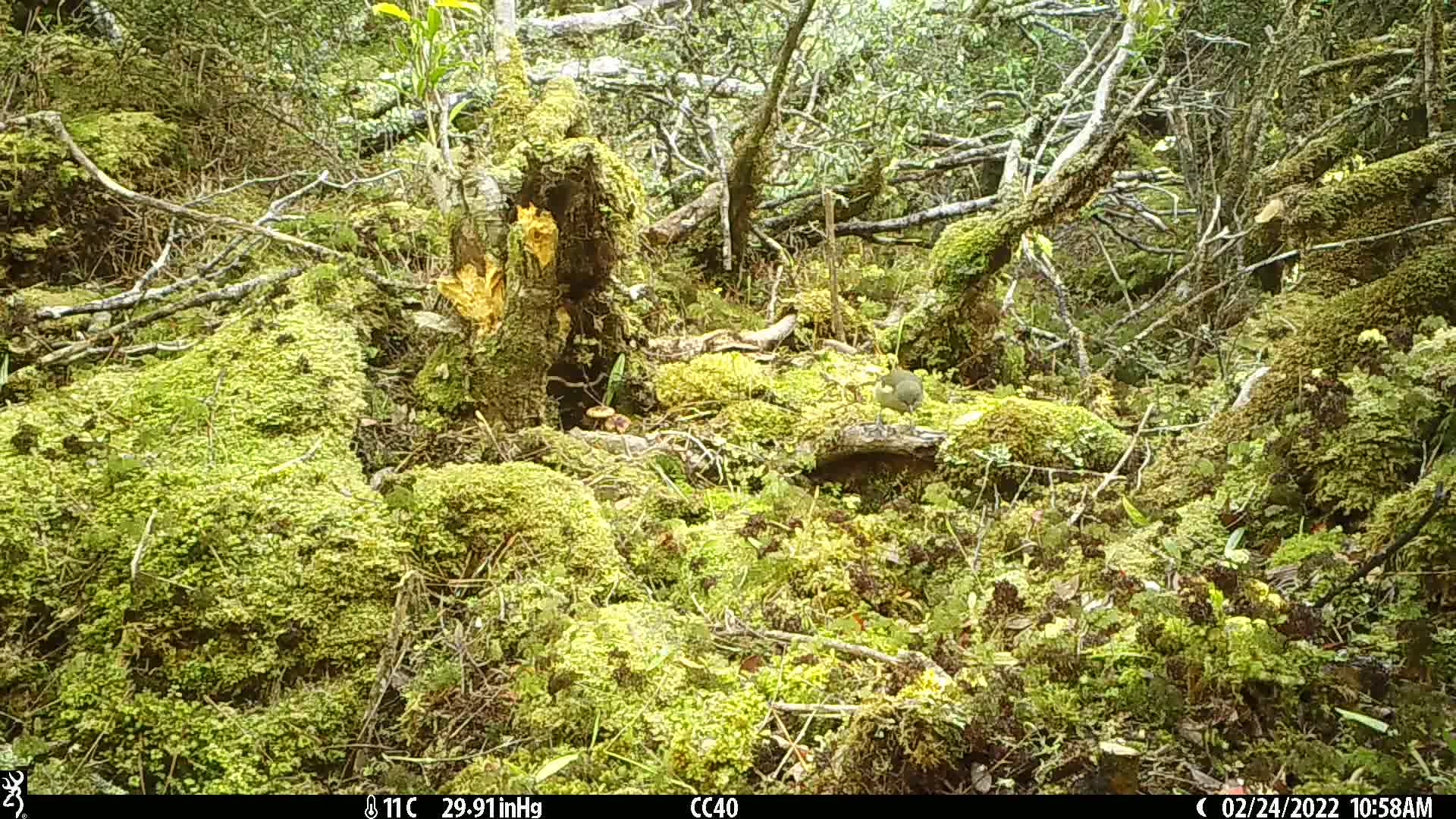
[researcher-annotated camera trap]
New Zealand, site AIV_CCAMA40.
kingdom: Animalia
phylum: Chordata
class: Aves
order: Passeriformes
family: Meliphagidae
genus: Anthornis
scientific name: Anthornis melanura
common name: new zealand bellbird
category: bellbird